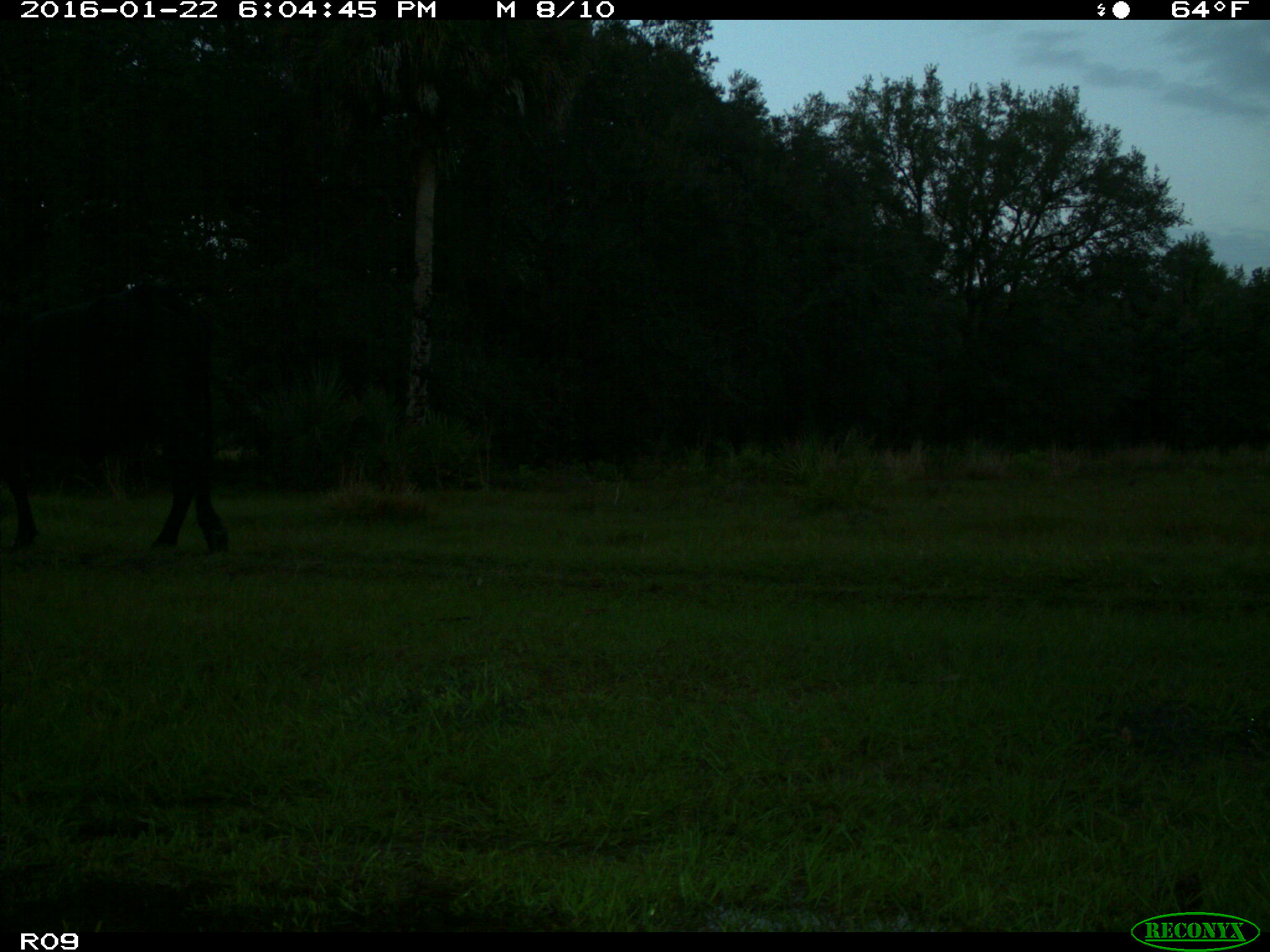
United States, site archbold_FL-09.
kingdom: Animalia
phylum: Chordata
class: Mammalia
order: Artiodactyla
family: Bovidae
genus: Bos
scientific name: Bos taurus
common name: domestic cow